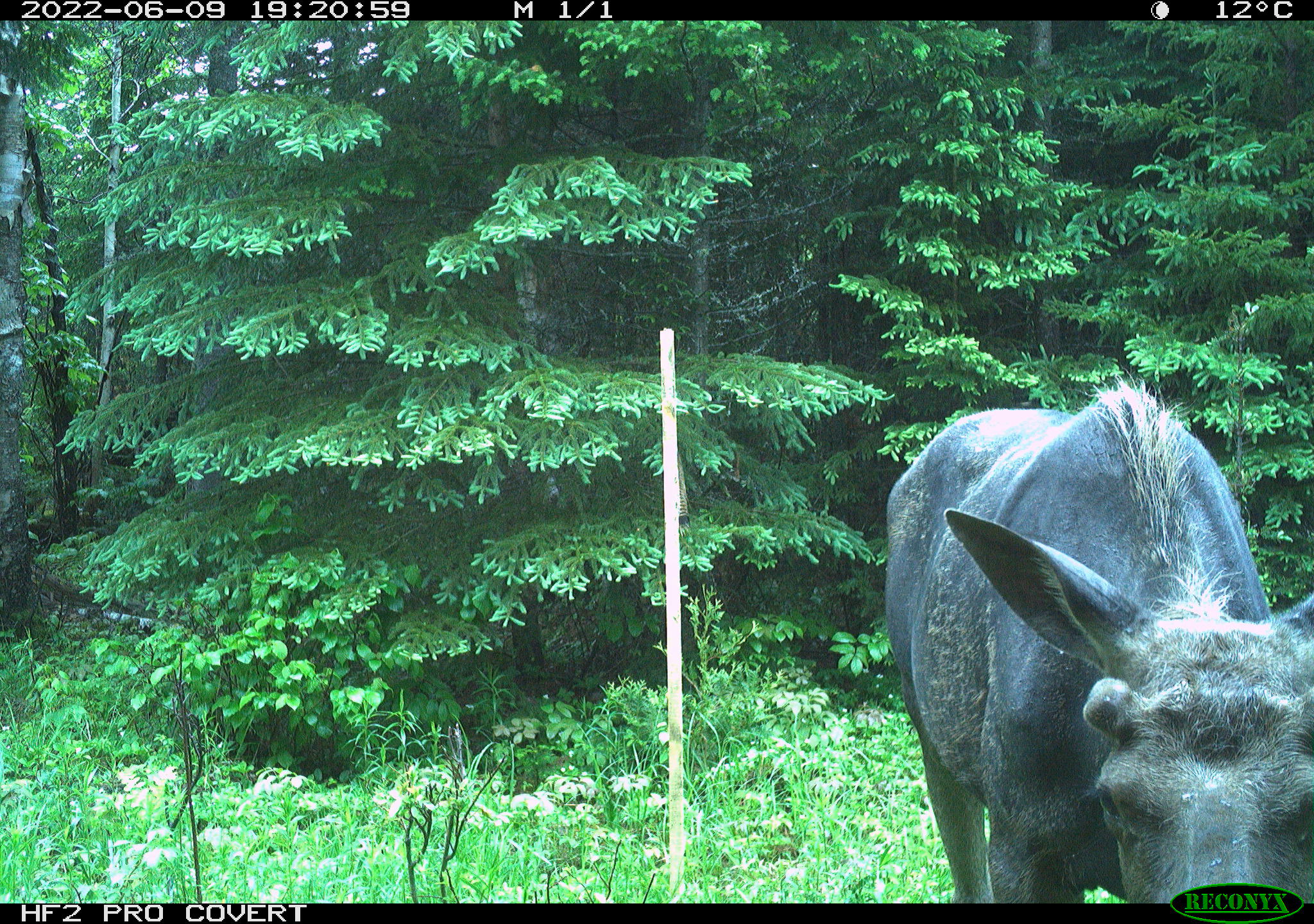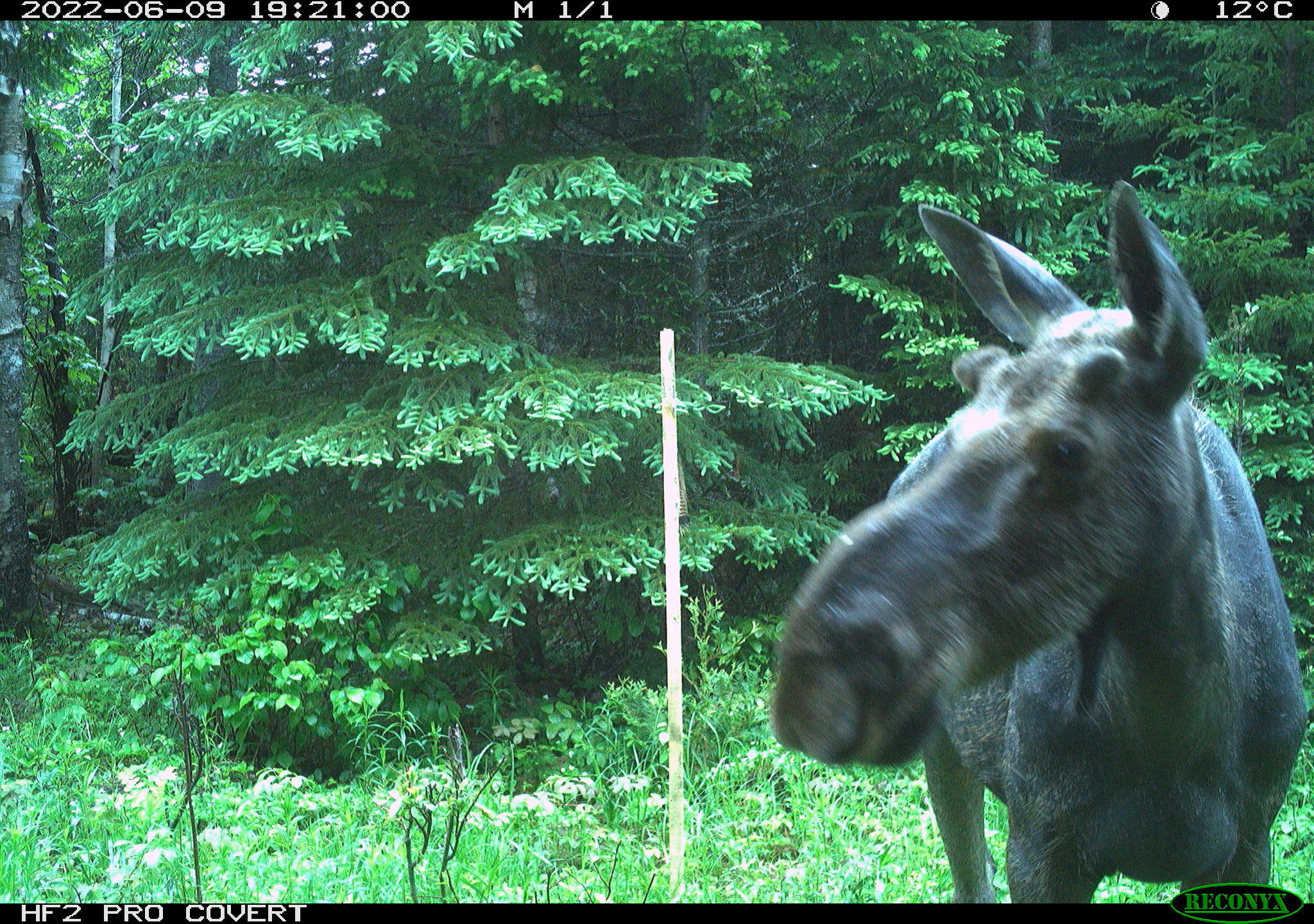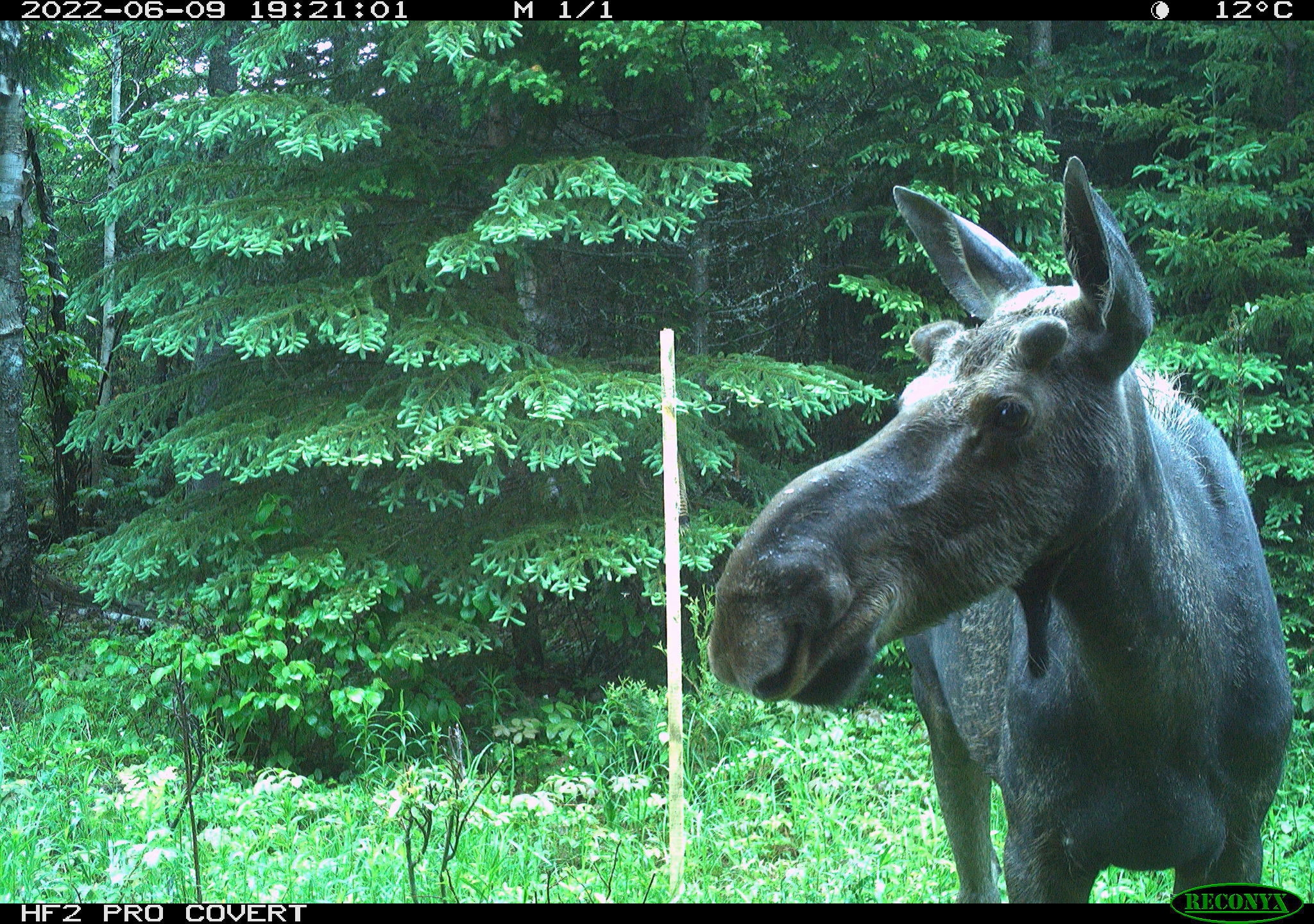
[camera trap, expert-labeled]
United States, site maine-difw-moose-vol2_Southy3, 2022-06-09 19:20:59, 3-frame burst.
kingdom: Animalia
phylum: Chordata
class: Mammalia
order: Artiodactyla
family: Cervidae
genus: Alces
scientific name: Alces alces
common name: moose